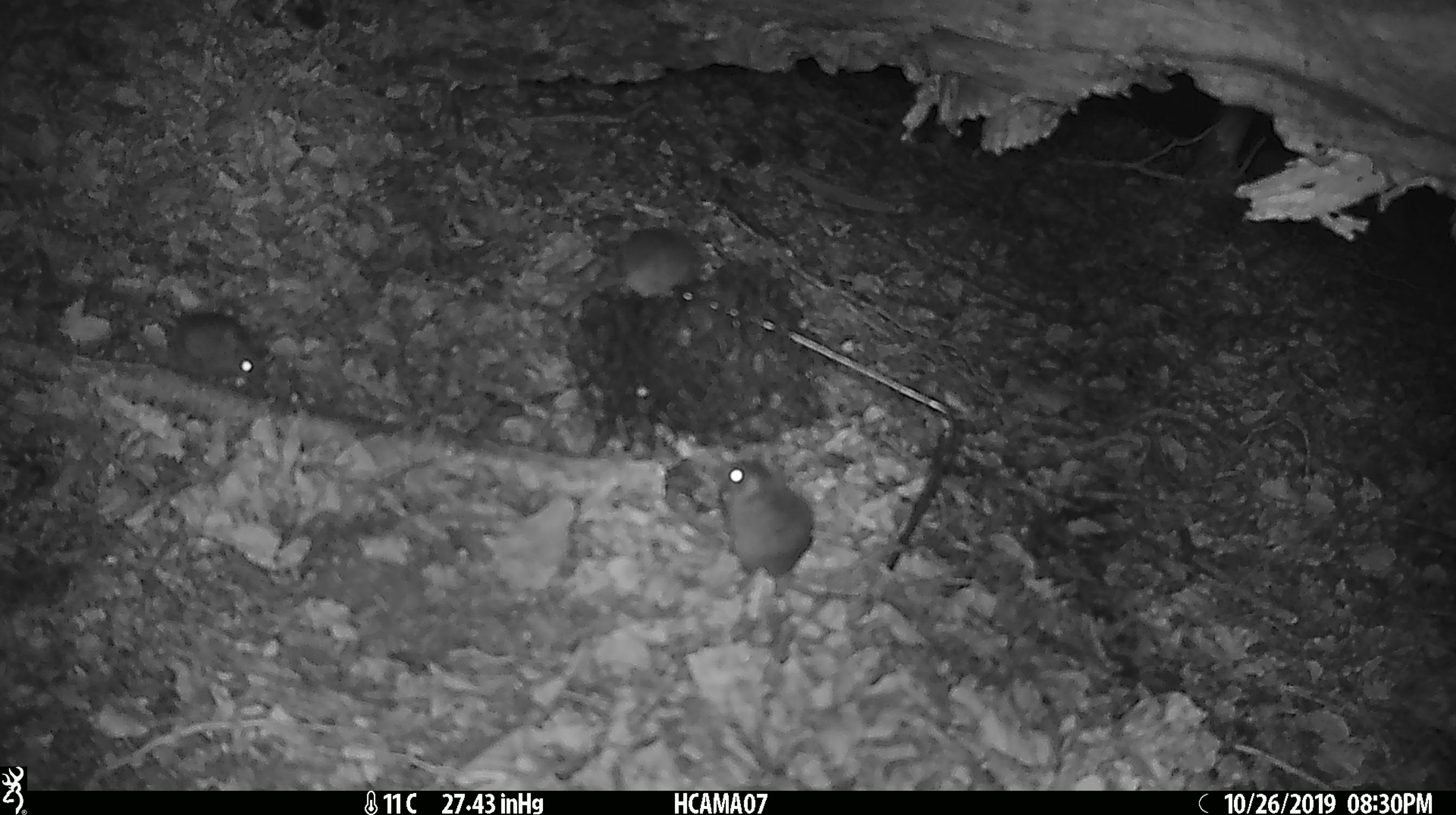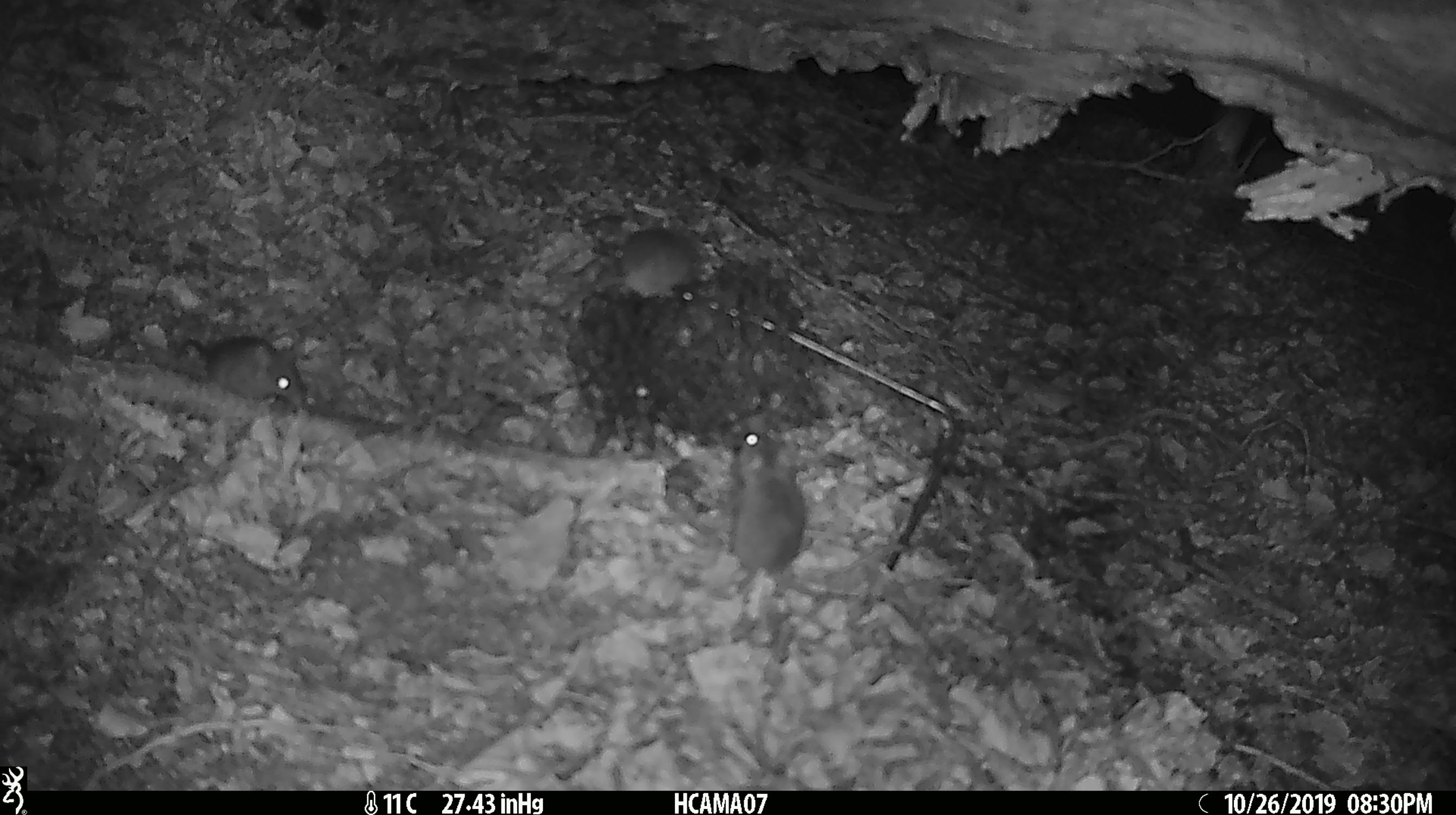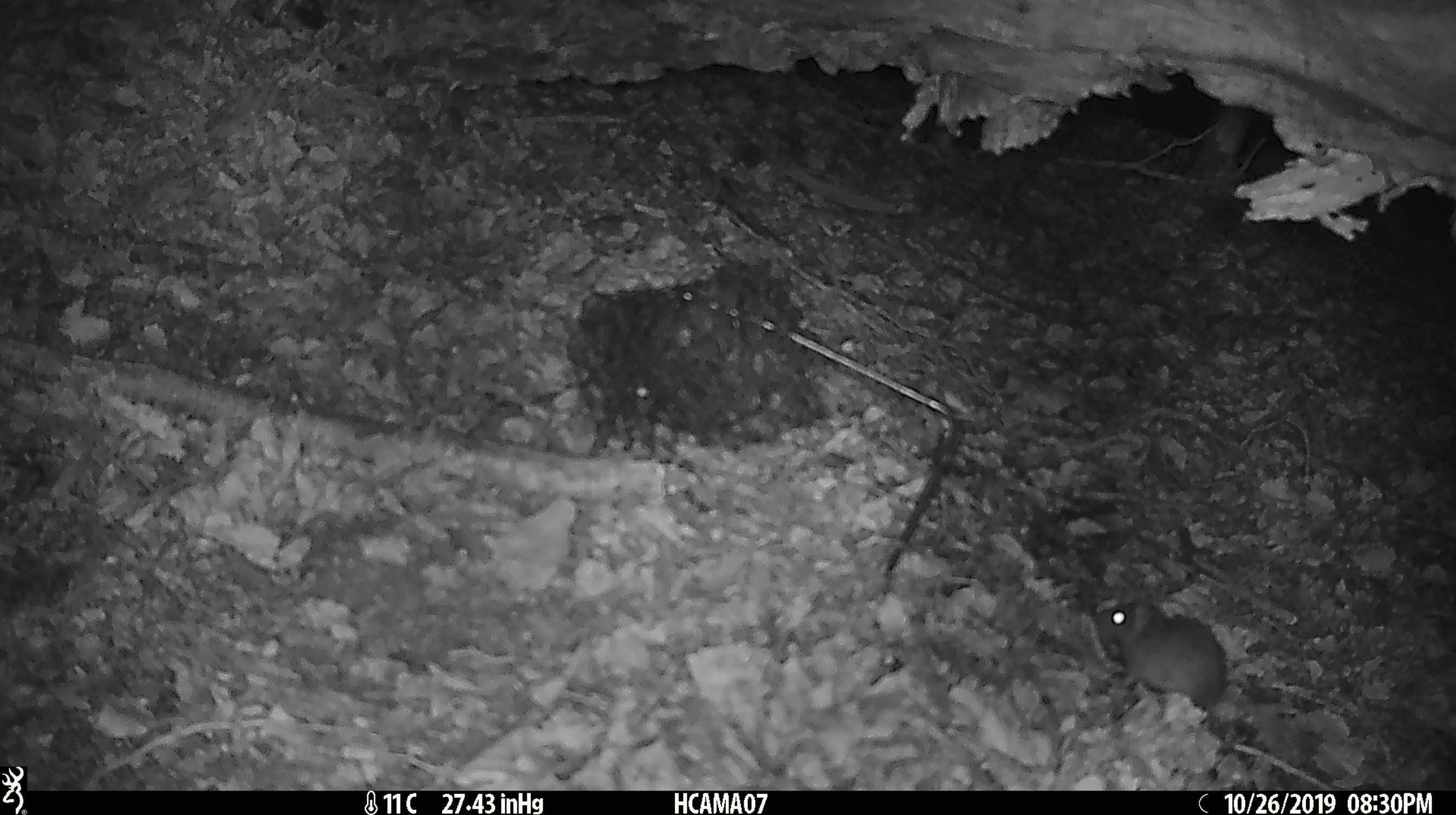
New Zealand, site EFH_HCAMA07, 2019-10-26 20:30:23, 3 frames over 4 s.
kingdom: Animalia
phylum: Chordata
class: Mammalia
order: Rodentia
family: Muridae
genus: Mus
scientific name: Mus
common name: mouse